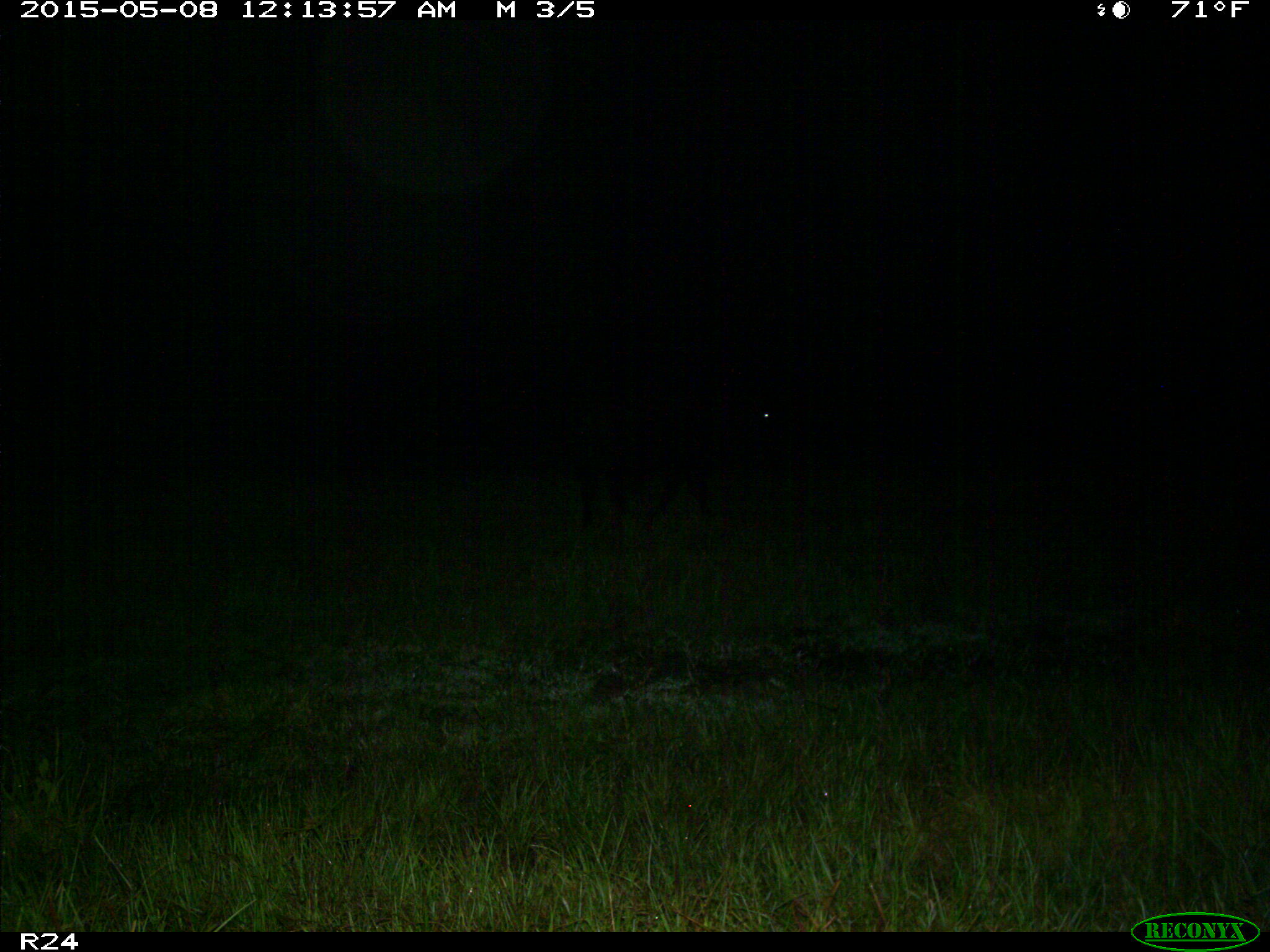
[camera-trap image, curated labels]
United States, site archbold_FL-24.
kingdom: Animalia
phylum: Chordata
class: Mammalia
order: Artiodactyla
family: Bovidae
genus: Bos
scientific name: Bos taurus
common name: domestic cow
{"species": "Bos taurus (domestic cow)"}